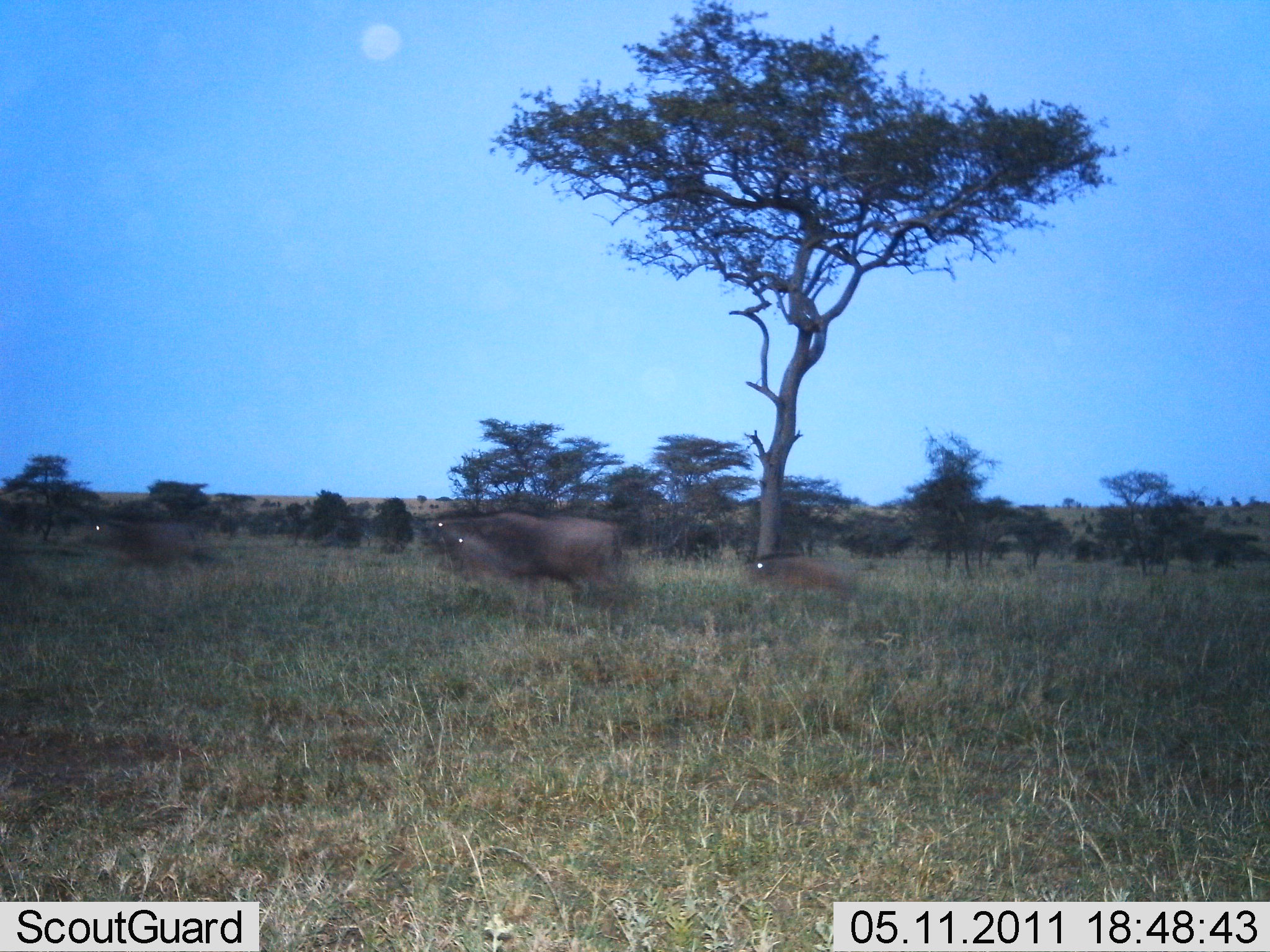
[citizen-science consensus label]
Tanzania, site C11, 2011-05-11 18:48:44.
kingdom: Animalia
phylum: Chordata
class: Mammalia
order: Artiodactyla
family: Bovidae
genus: Connochaetes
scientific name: Connochaetes taurinus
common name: blue wildebeest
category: wildebeest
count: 4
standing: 20%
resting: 0%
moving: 90%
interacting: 0%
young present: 50%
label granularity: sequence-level